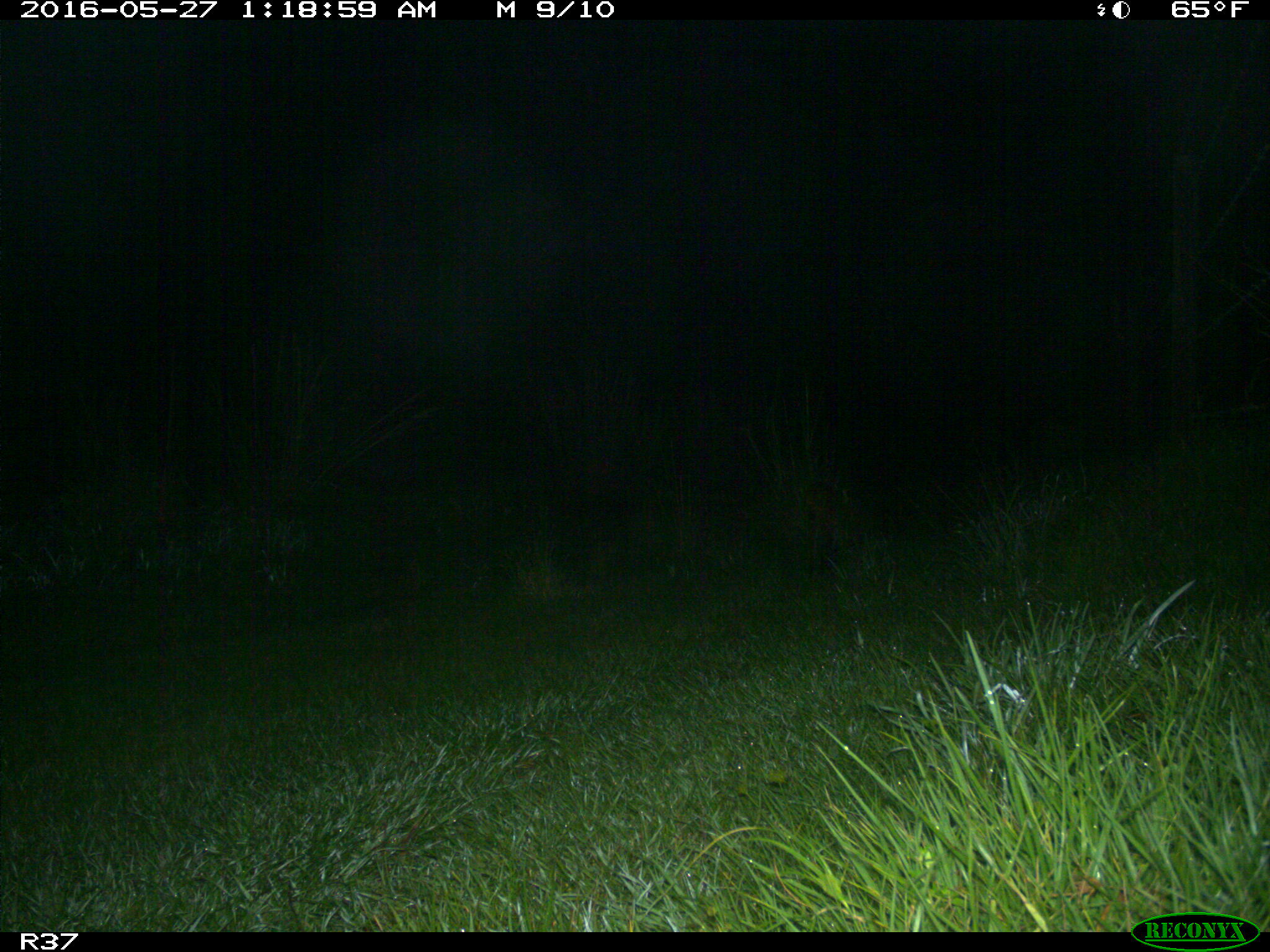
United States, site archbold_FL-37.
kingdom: Animalia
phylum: Chordata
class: Mammalia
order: Carnivora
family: Felidae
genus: Lynx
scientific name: Lynx rufus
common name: bobcat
Lynx rufus (bobcat).